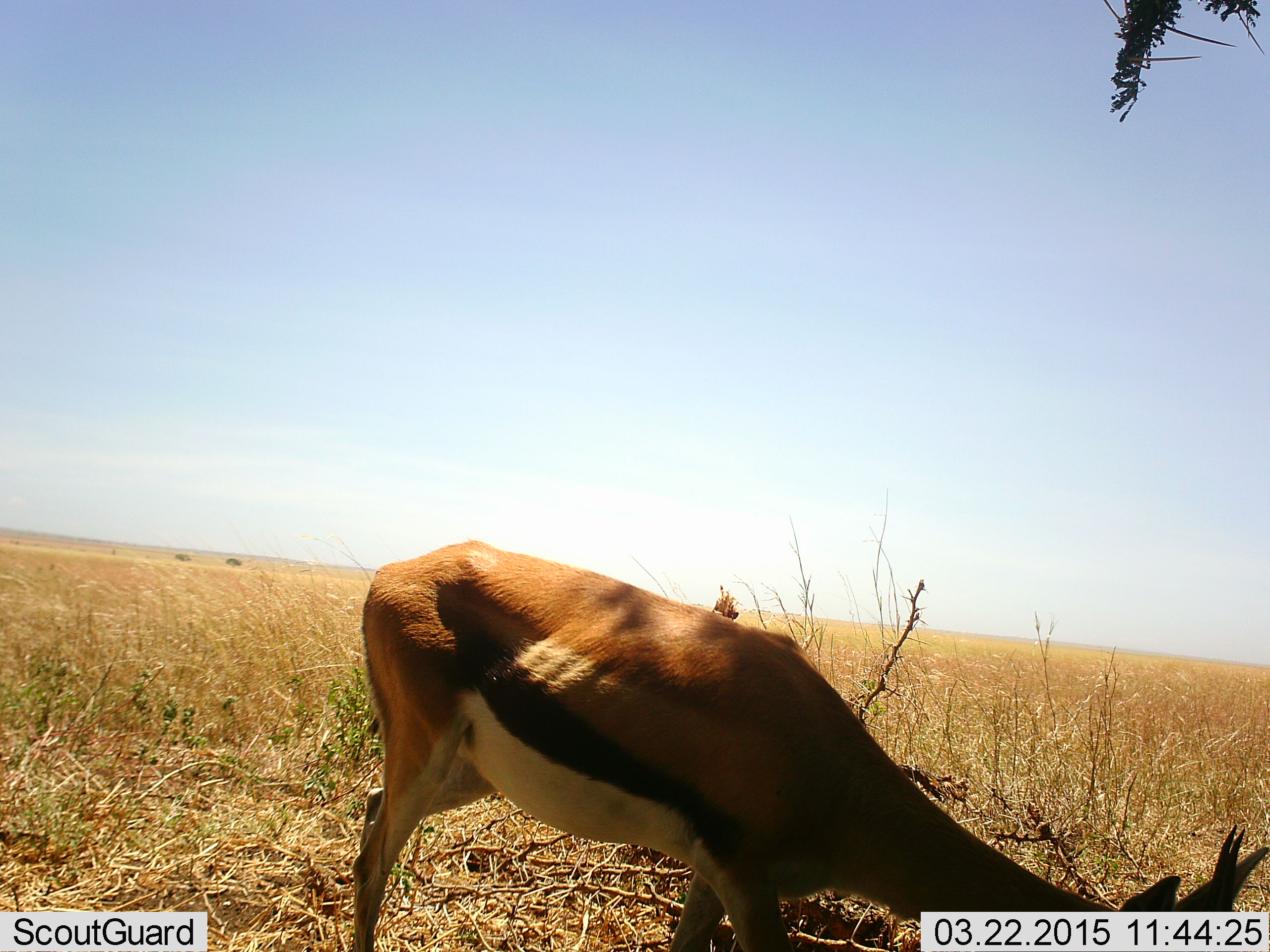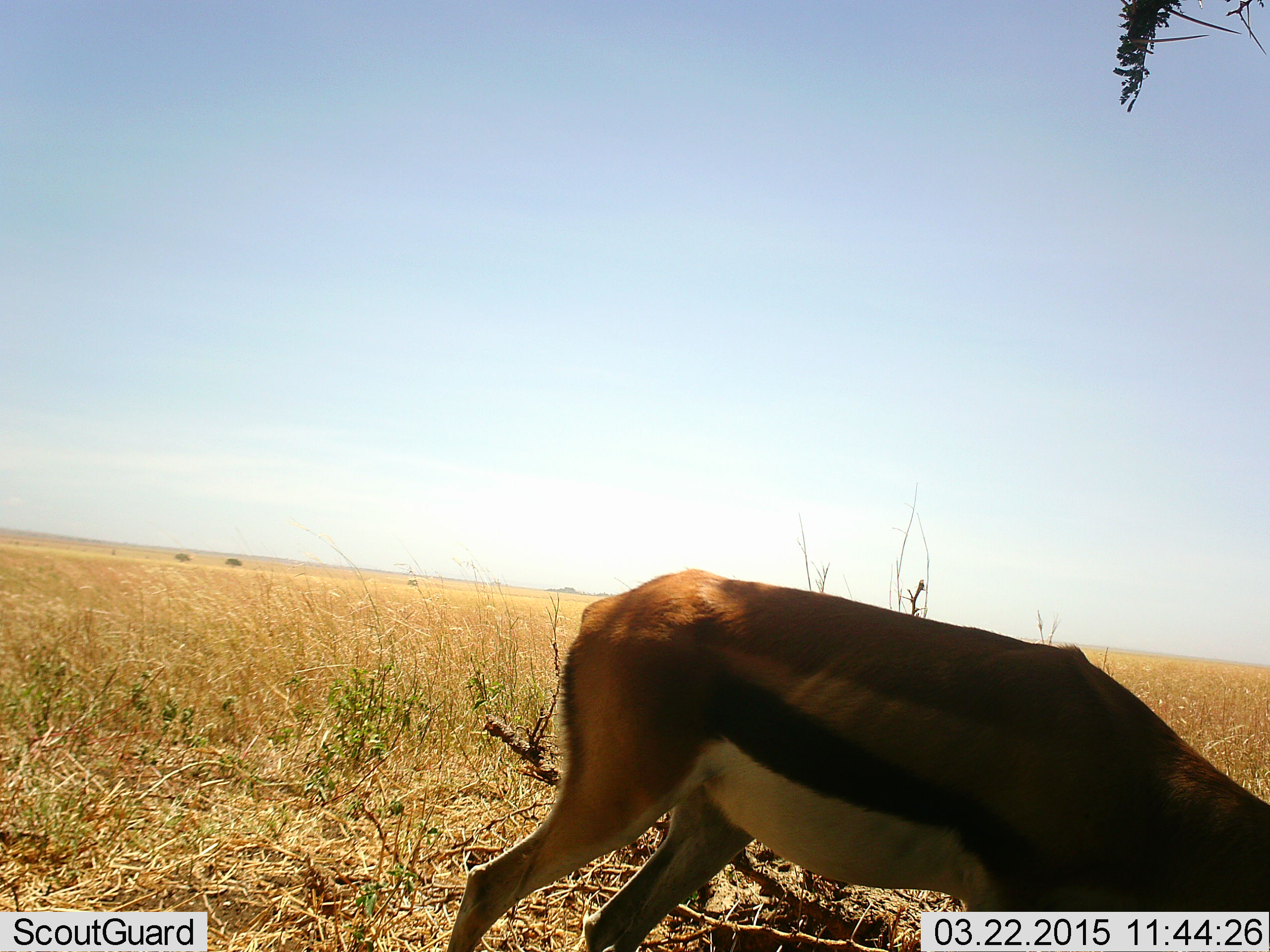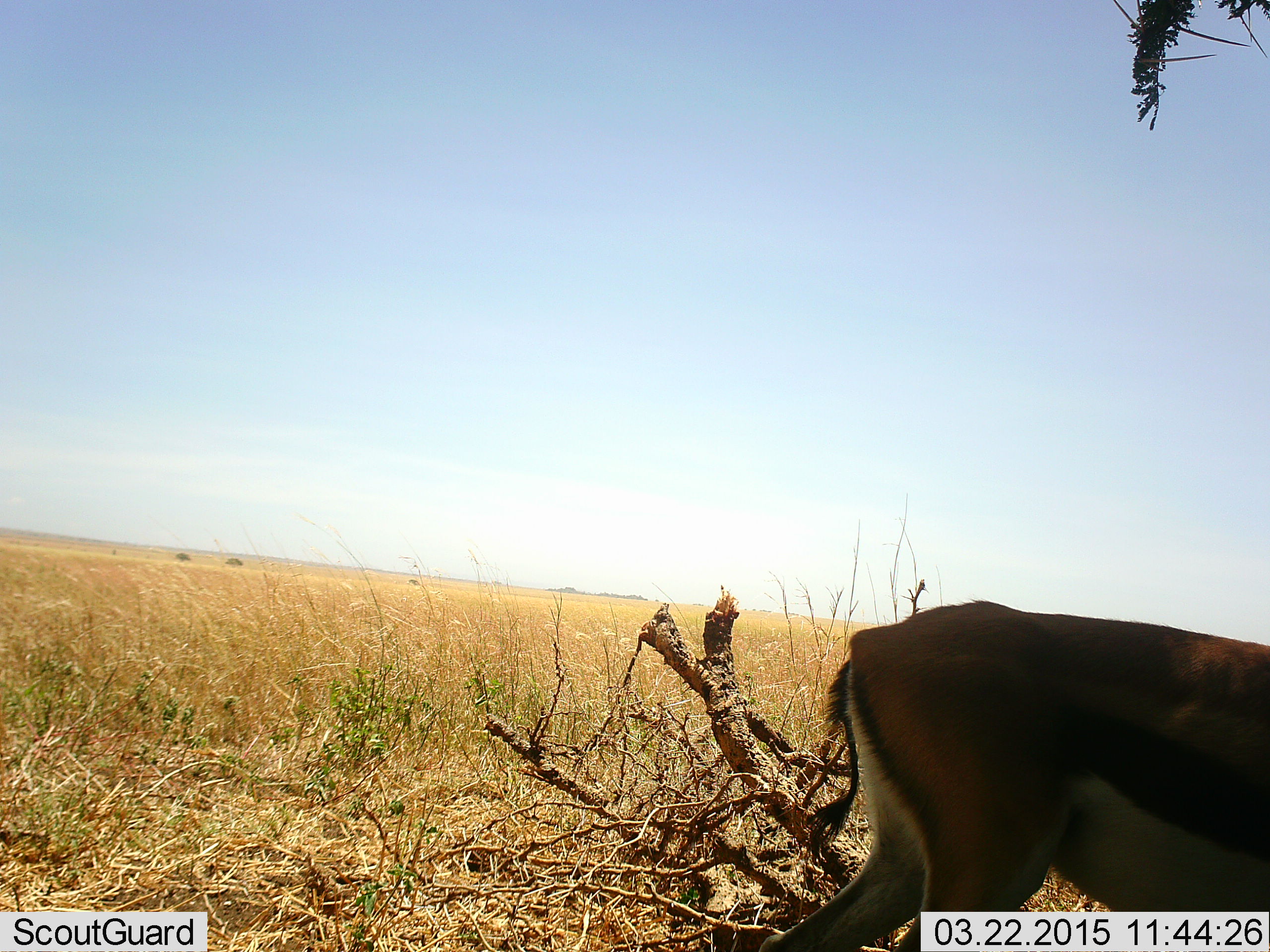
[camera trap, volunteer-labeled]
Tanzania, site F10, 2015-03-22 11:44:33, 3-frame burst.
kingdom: Animalia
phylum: Chordata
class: Mammalia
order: Artiodactyla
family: Bovidae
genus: Eudorcas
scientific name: Eudorcas thomsonii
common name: thomson's gazelle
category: gazellethomsons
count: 1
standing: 0%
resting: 0%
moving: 40%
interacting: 0%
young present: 0%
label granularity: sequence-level